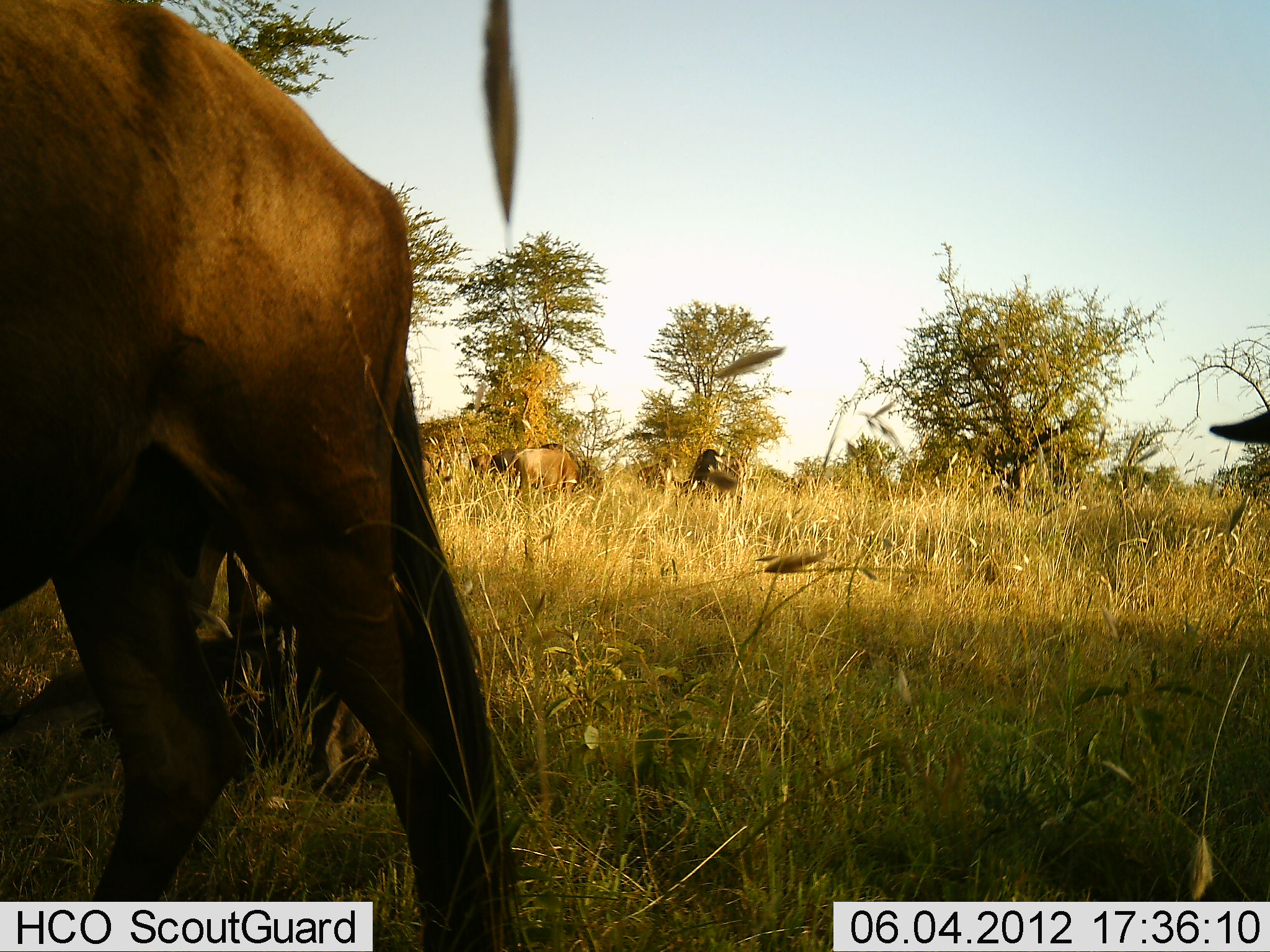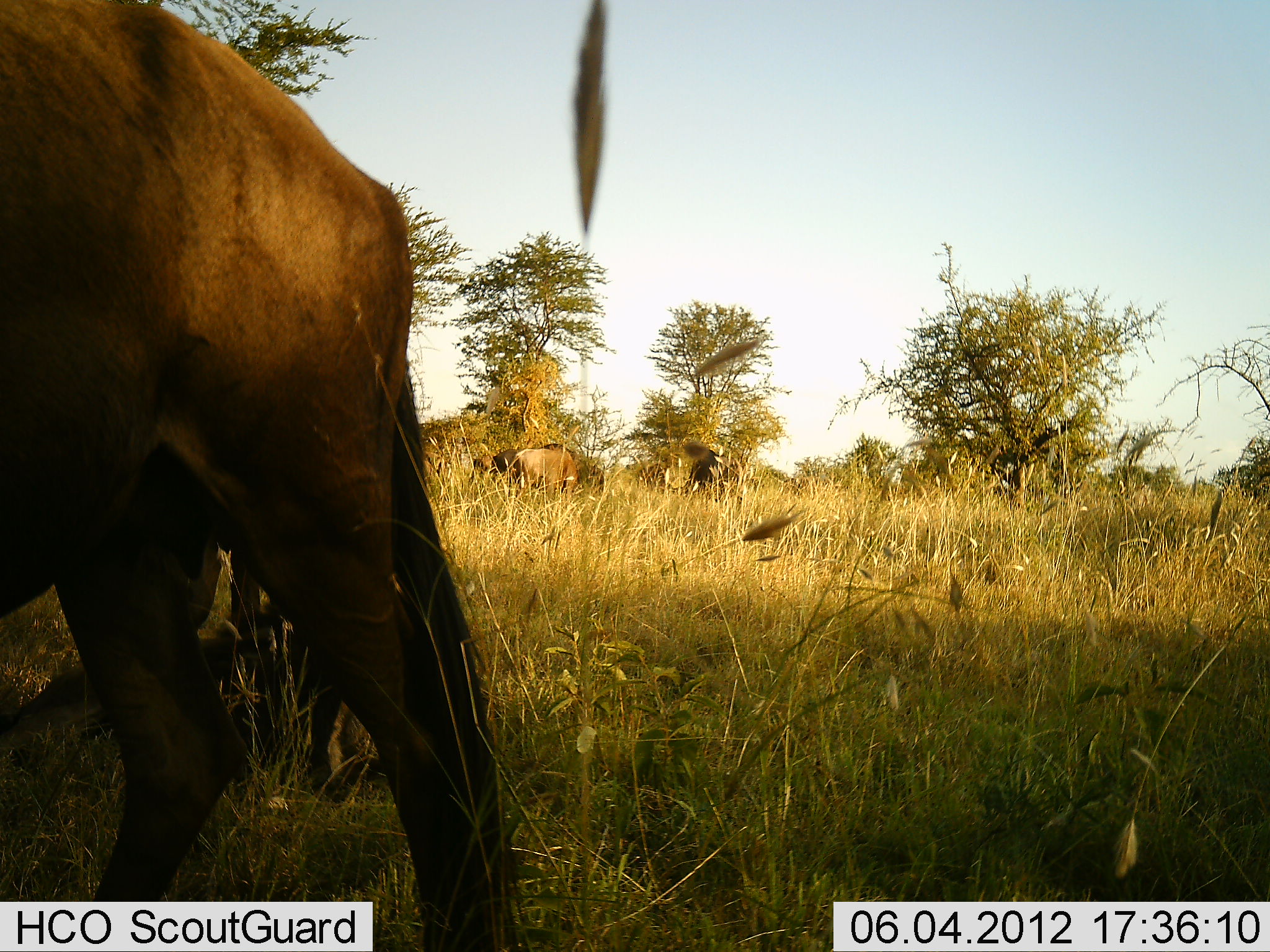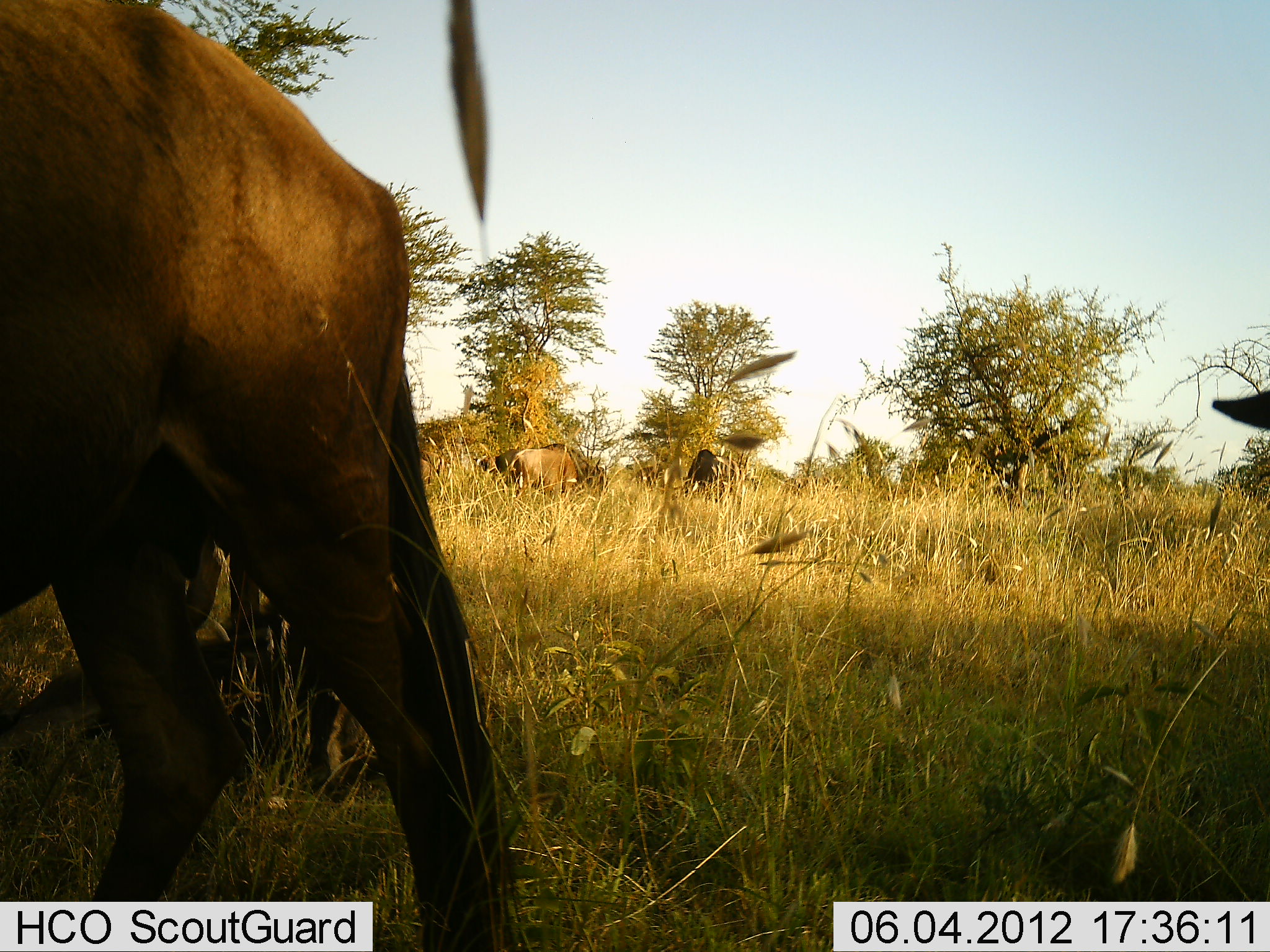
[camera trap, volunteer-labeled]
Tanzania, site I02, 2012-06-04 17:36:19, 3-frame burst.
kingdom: Animalia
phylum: Chordata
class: Mammalia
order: Artiodactyla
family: Bovidae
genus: Connochaetes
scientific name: Connochaetes taurinus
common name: blue wildebeest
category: wildebeest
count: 4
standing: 70%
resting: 60%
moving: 0%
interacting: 0%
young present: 10%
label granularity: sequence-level